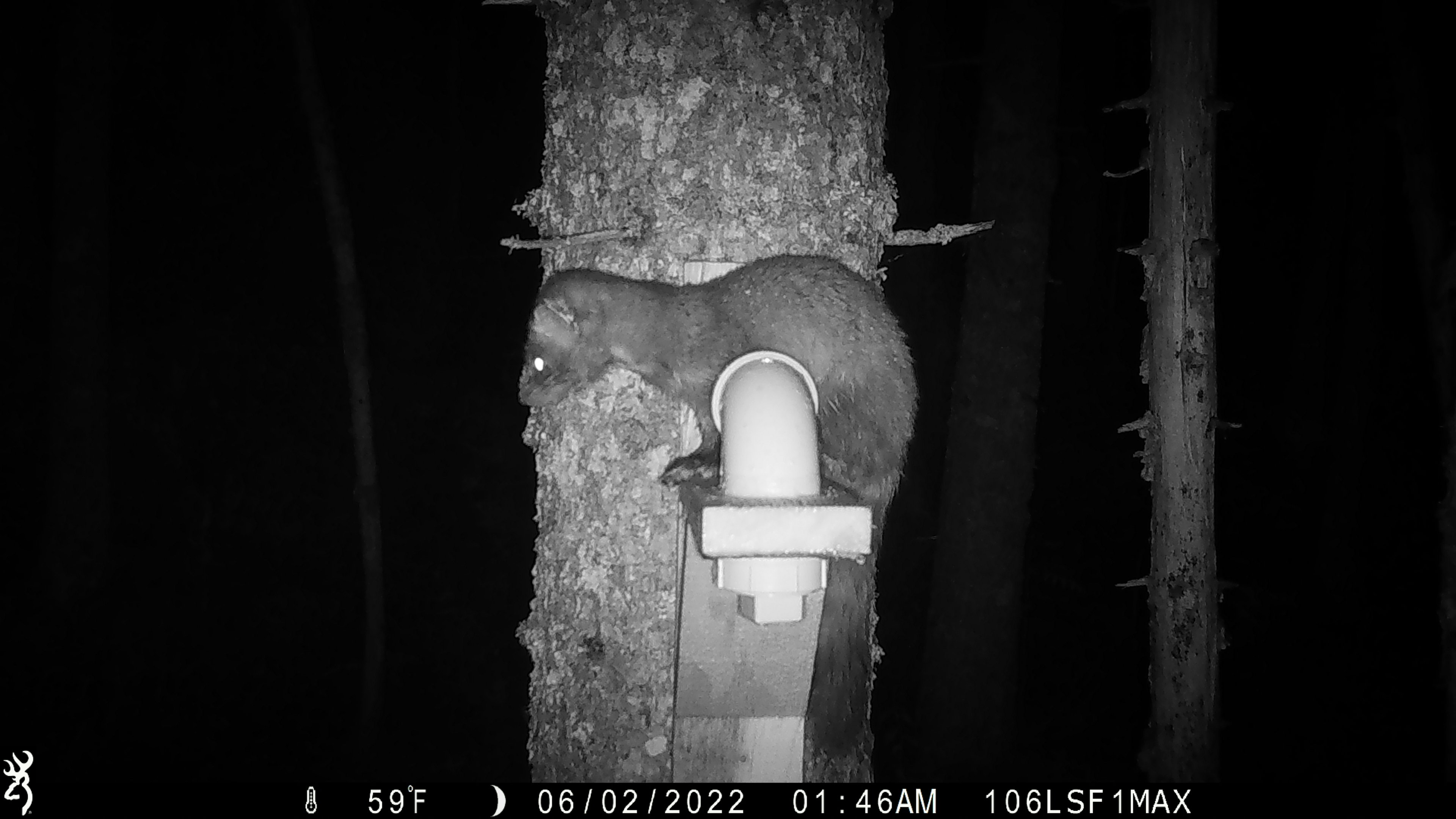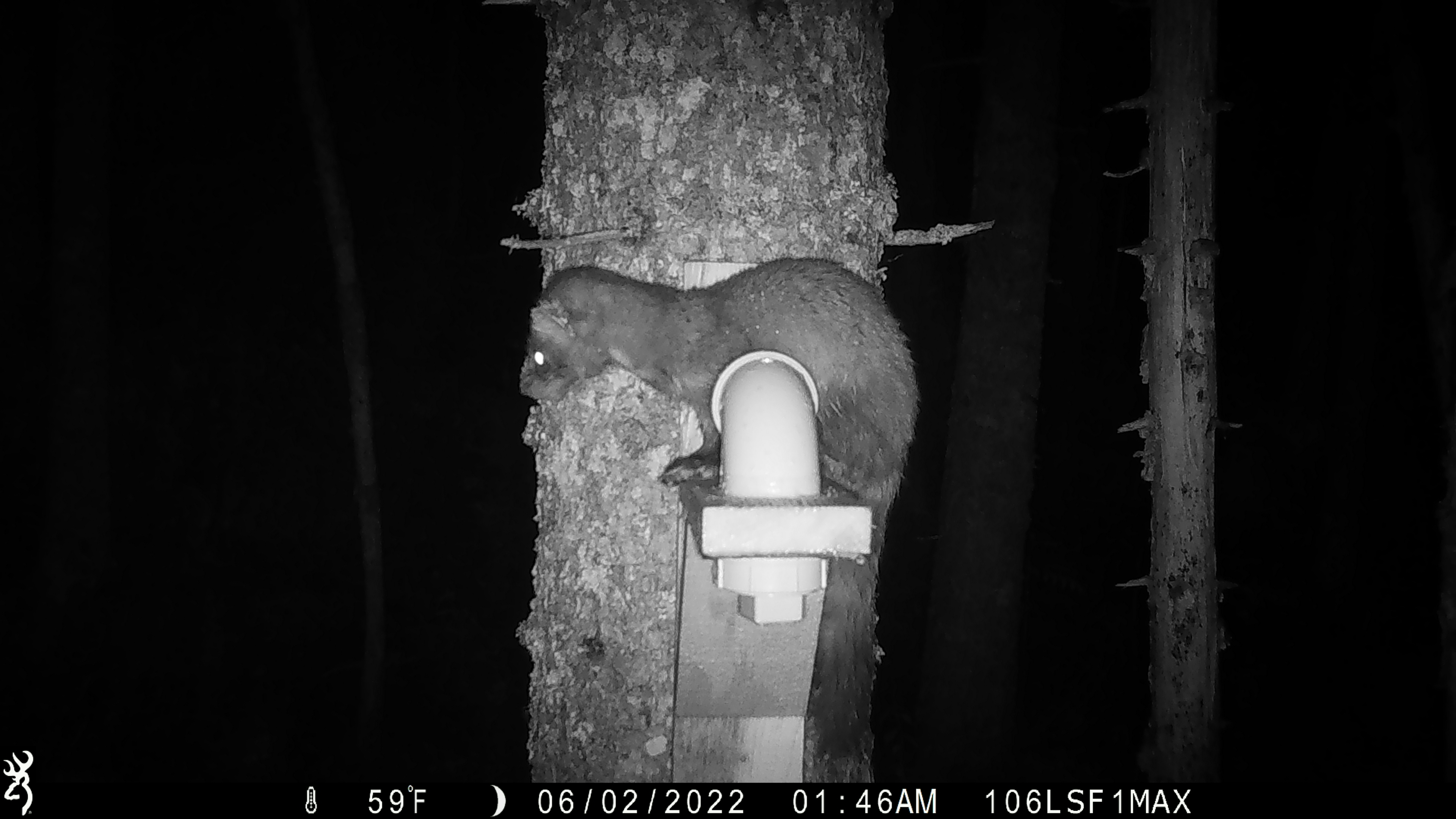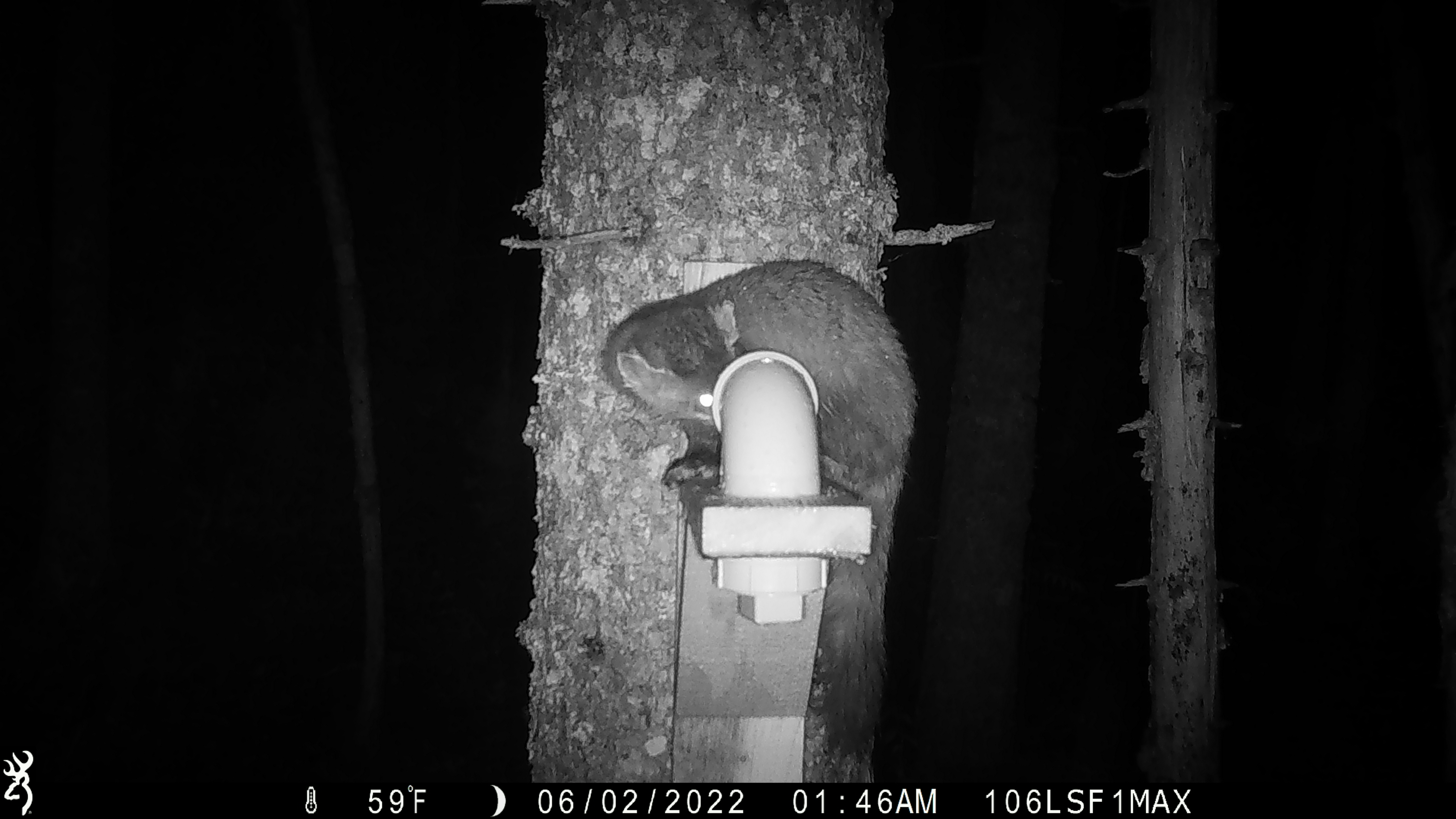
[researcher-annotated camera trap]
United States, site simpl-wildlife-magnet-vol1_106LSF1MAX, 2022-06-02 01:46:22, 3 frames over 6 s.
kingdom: Animalia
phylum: Chordata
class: Mammalia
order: Carnivora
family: Mustelidae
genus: Martes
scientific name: Martes americana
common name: american marten